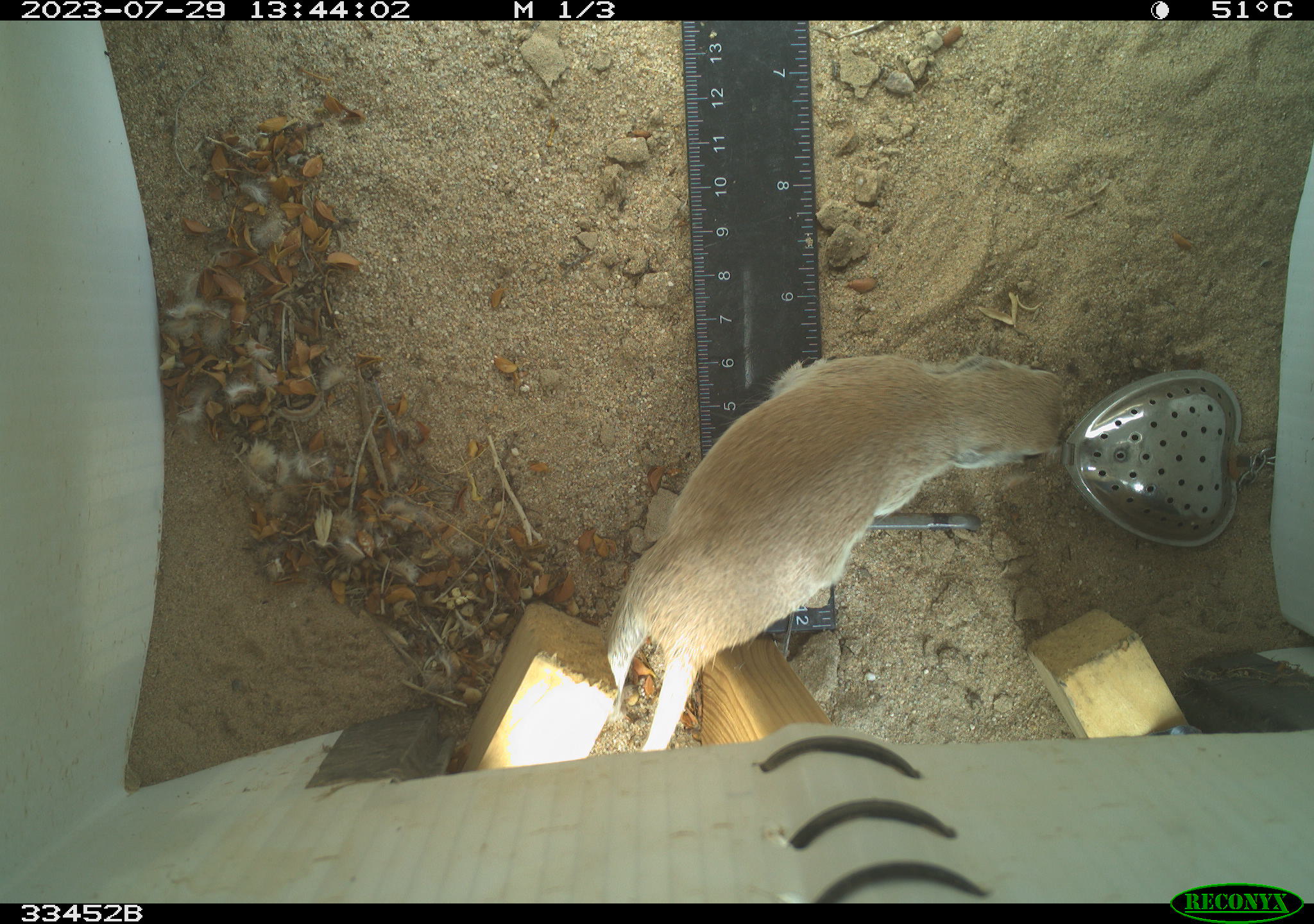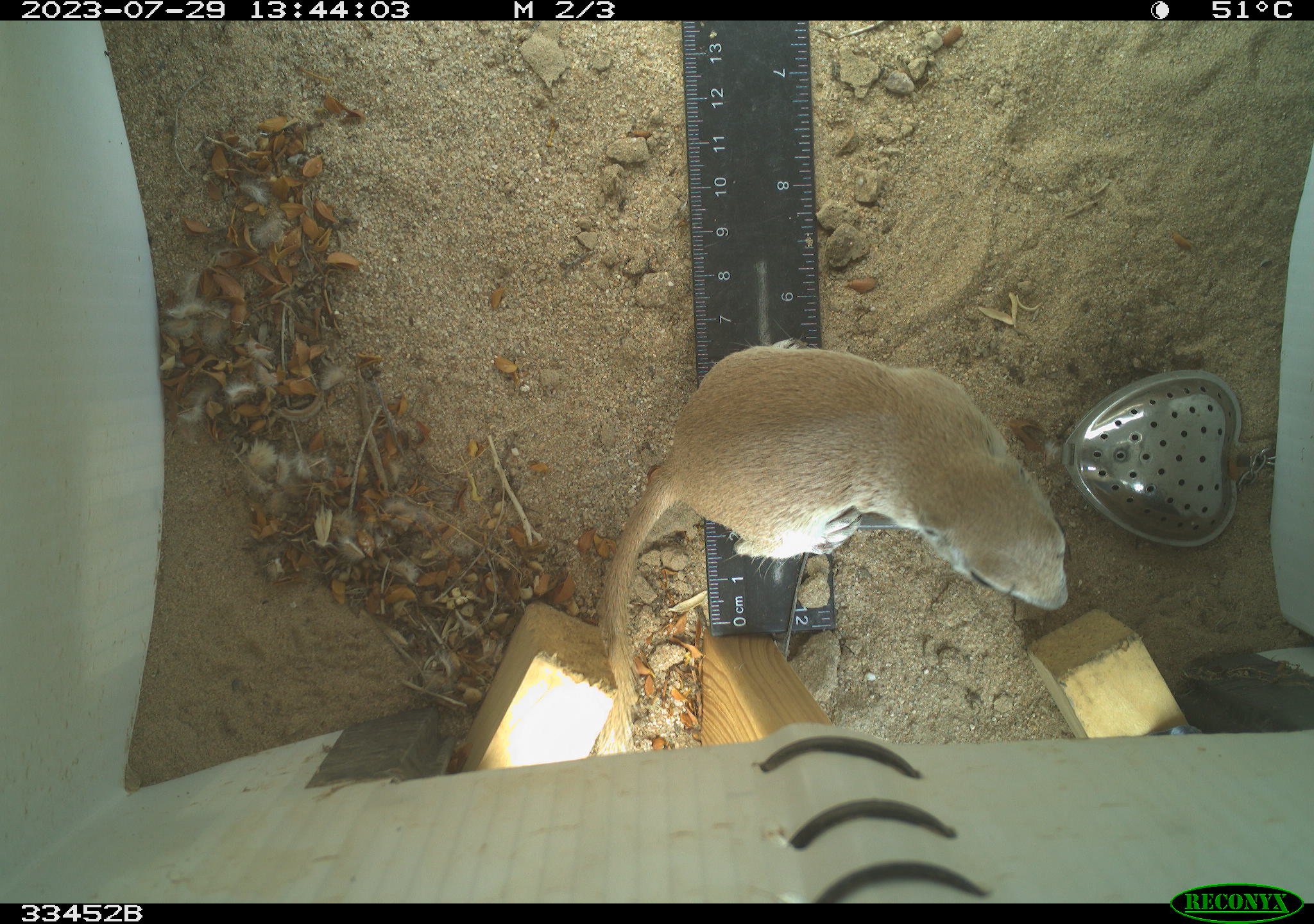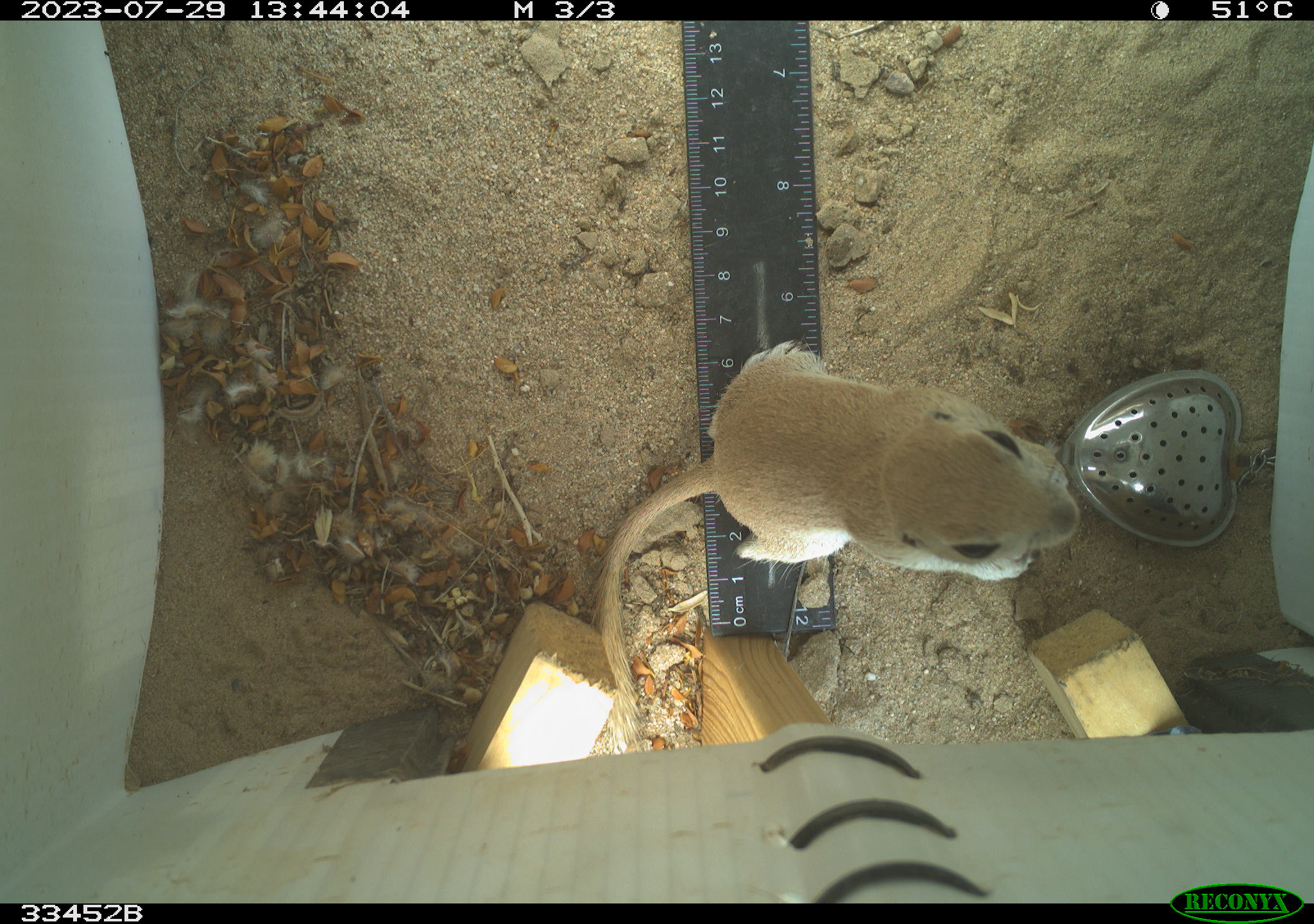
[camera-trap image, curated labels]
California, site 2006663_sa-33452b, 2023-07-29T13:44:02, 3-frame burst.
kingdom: Animalia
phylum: Chordata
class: Mammalia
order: Rodentia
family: Sciuridae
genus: Xerospermophilus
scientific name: Xerospermophilus tereticaudus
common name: round-tailed ground squirrel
Round-tailed ground squirrel (Xerospermophilus tereticaudus).